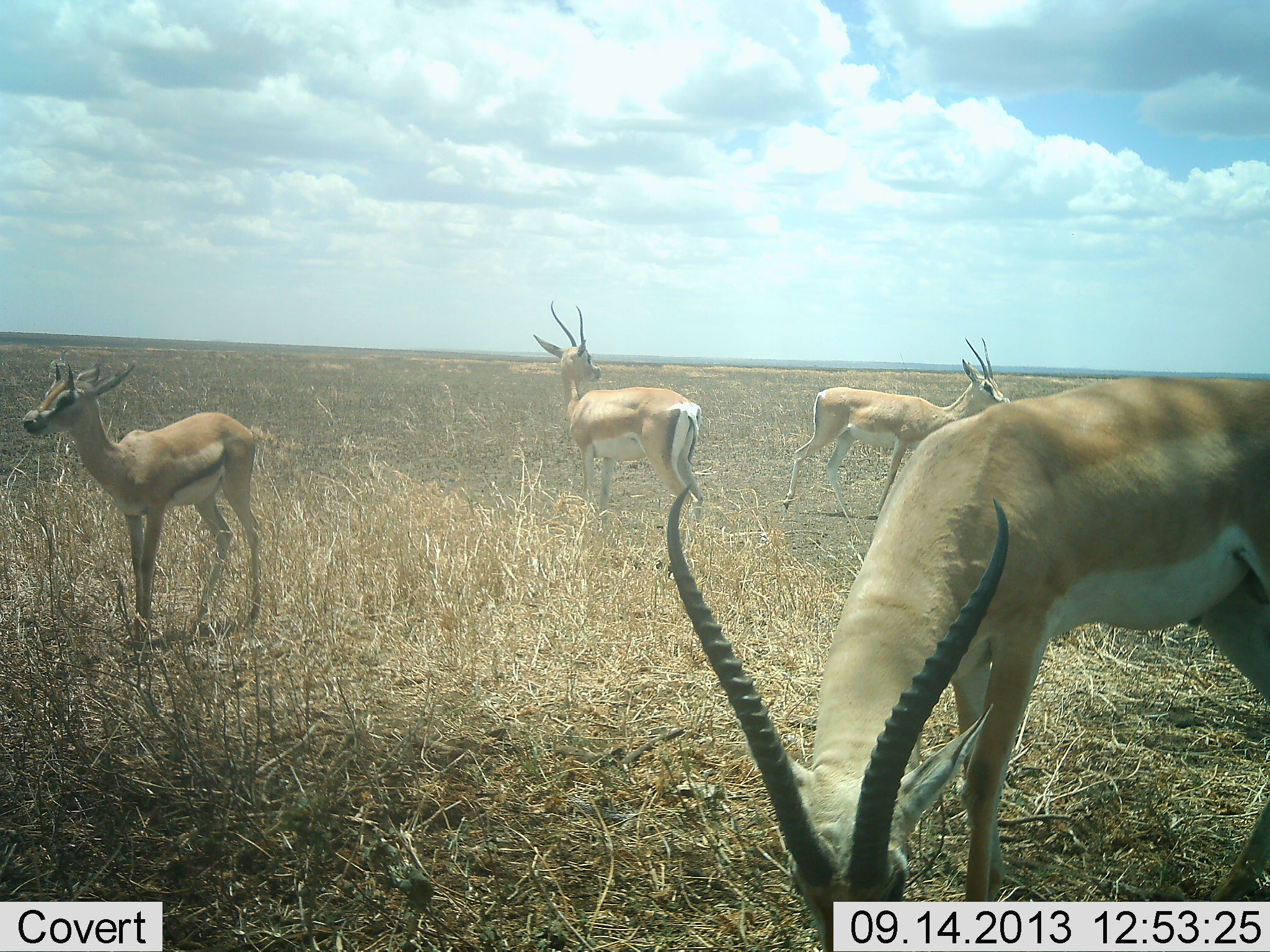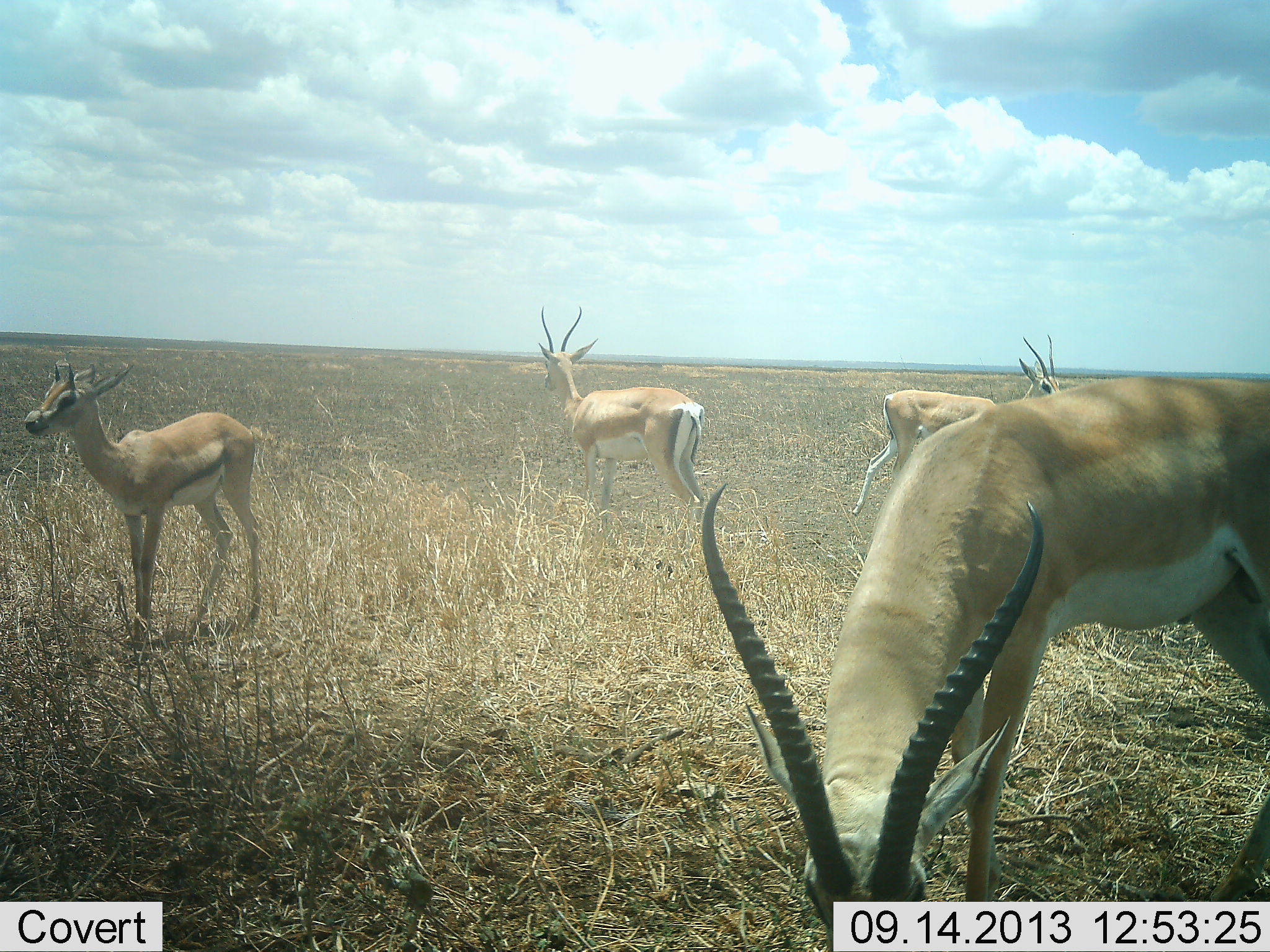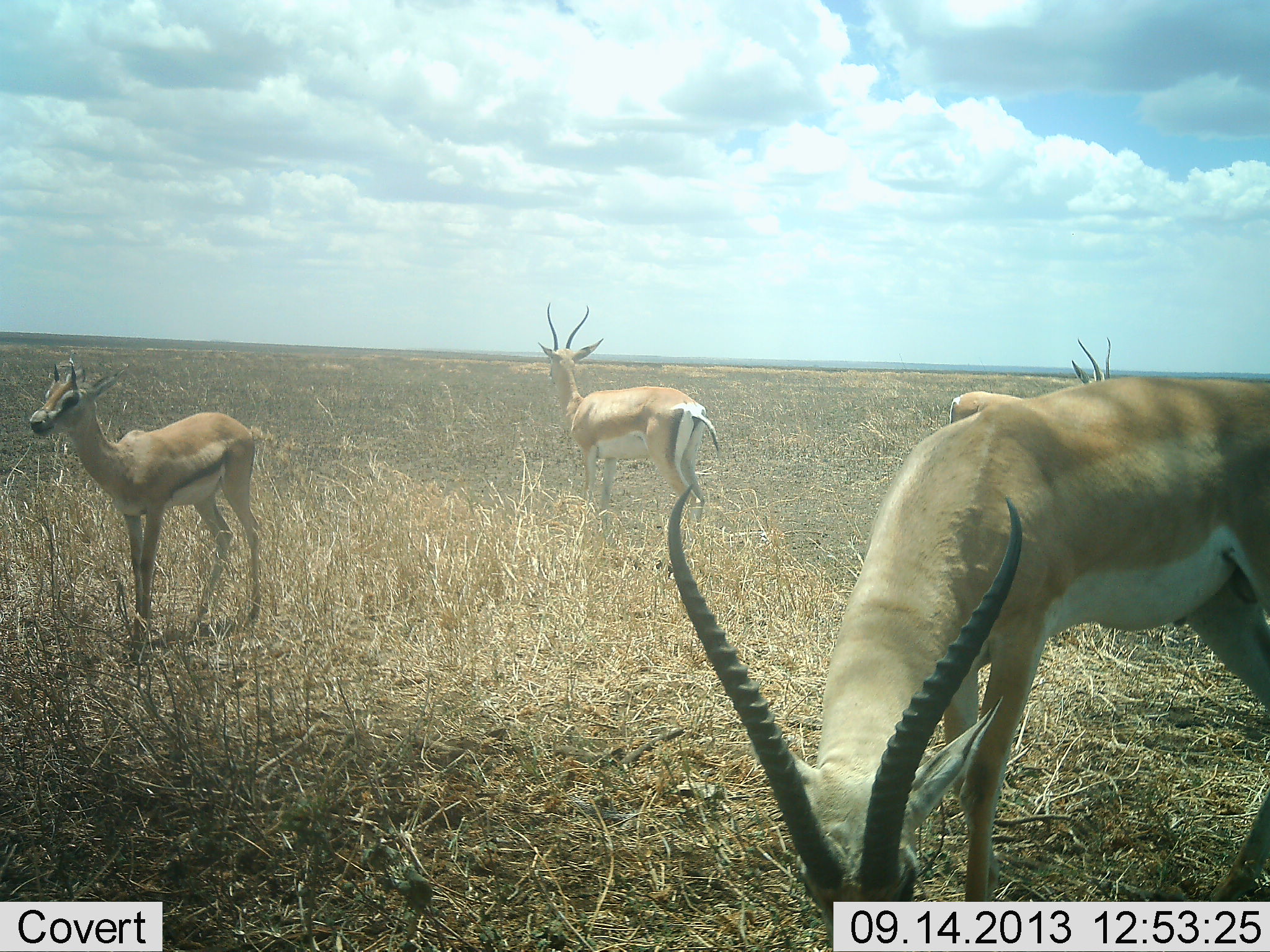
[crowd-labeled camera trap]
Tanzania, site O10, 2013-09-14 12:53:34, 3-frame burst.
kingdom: Animalia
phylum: Chordata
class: Mammalia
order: Artiodactyla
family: Bovidae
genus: Nanger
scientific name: Nanger granti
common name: grant's gazelle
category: gazellegrants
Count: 4.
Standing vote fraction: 89%.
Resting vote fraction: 0%.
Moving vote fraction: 28%.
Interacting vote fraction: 0%.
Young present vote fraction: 17%.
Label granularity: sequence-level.